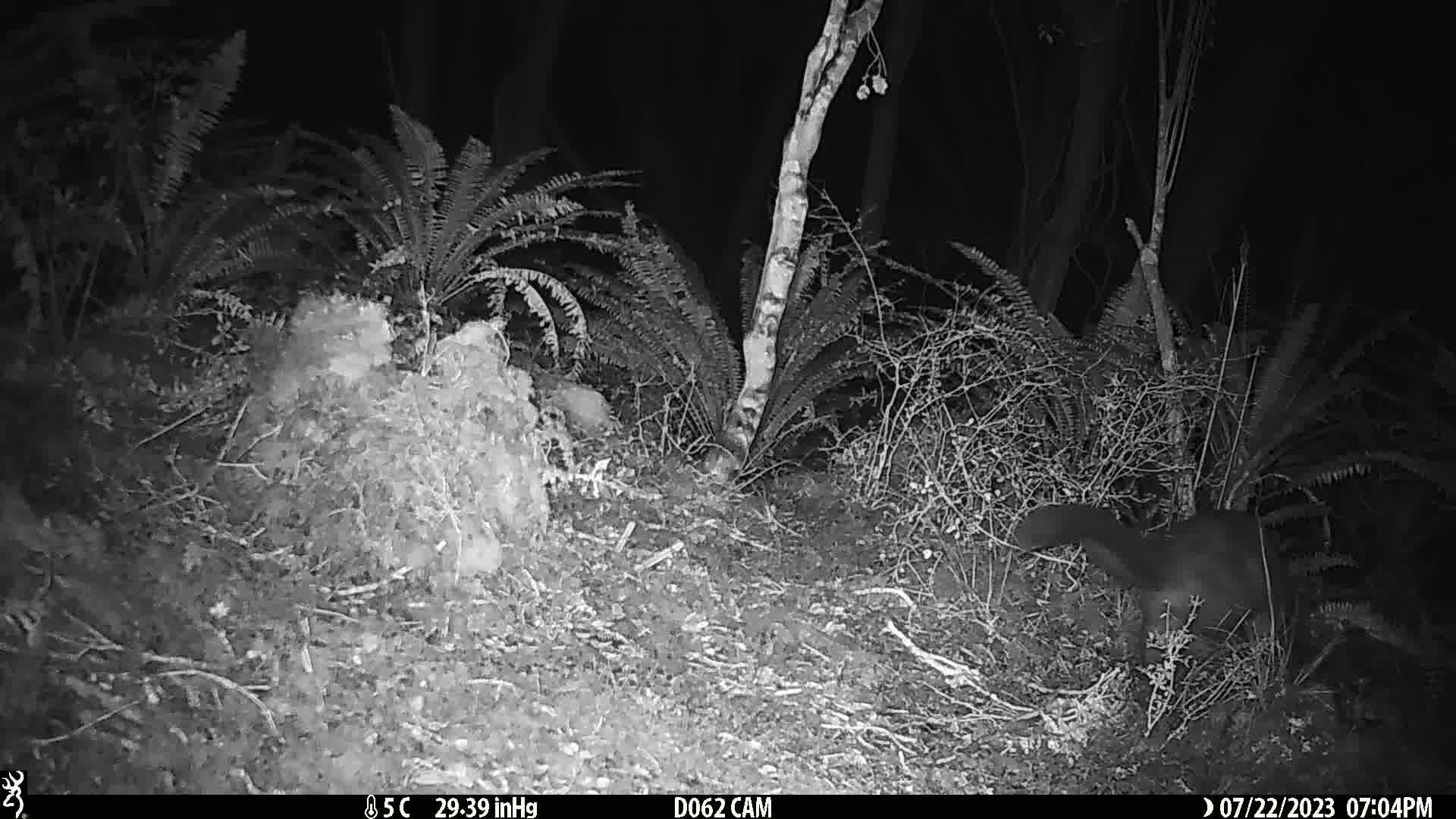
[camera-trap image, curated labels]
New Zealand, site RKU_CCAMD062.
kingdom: Animalia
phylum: Chordata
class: Mammalia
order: Diprotodontia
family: Phalangeridae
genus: Trichosurus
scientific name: Trichosurus vulpecula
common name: common brushtail possum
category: possum